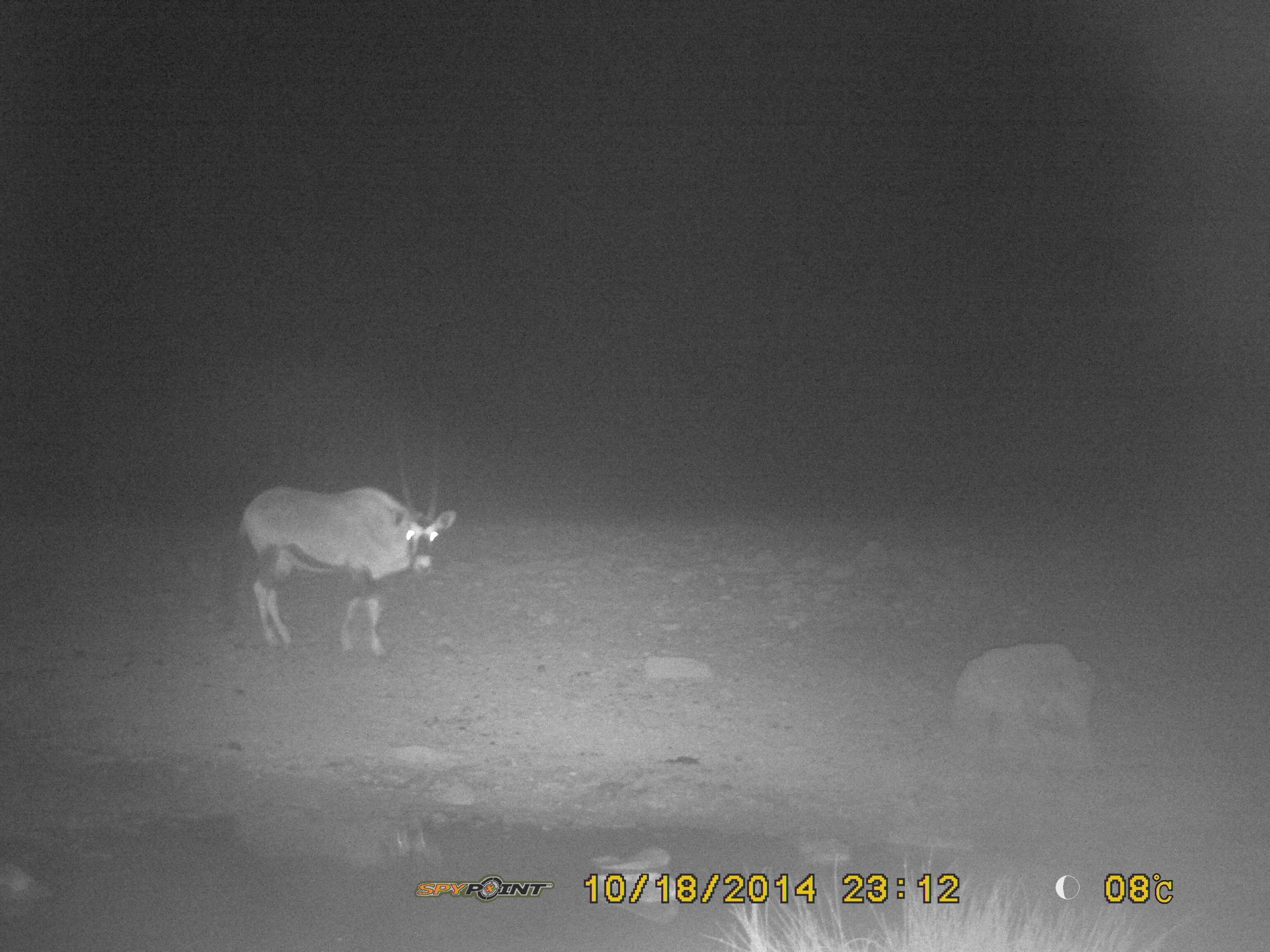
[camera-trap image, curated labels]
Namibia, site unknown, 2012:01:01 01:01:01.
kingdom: Animalia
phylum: Chordata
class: Mammalia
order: Artiodactyla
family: Bovidae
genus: Oryx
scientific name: Oryx gazella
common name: gemsbok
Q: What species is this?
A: Oryx gazella (gemsbok).